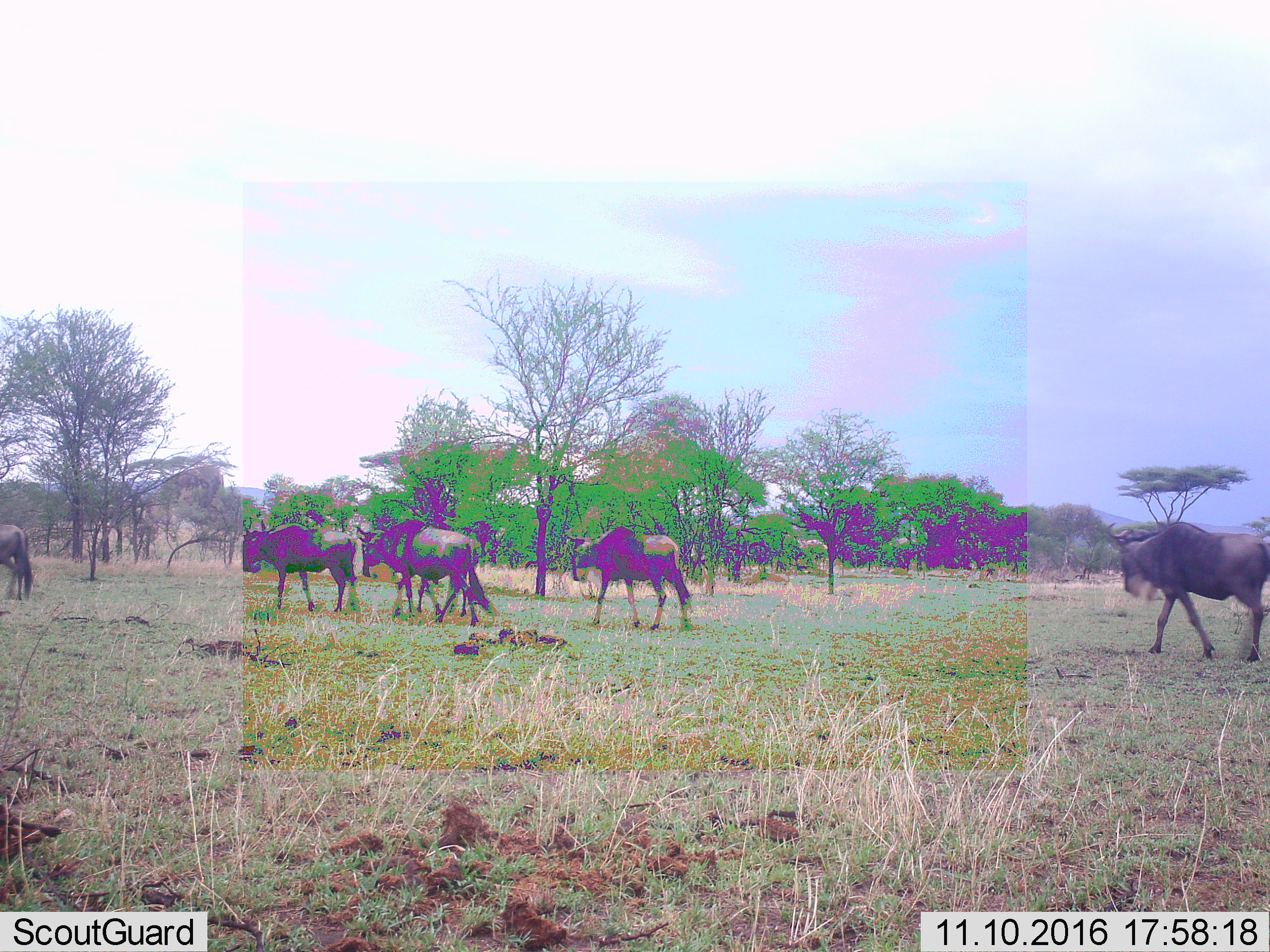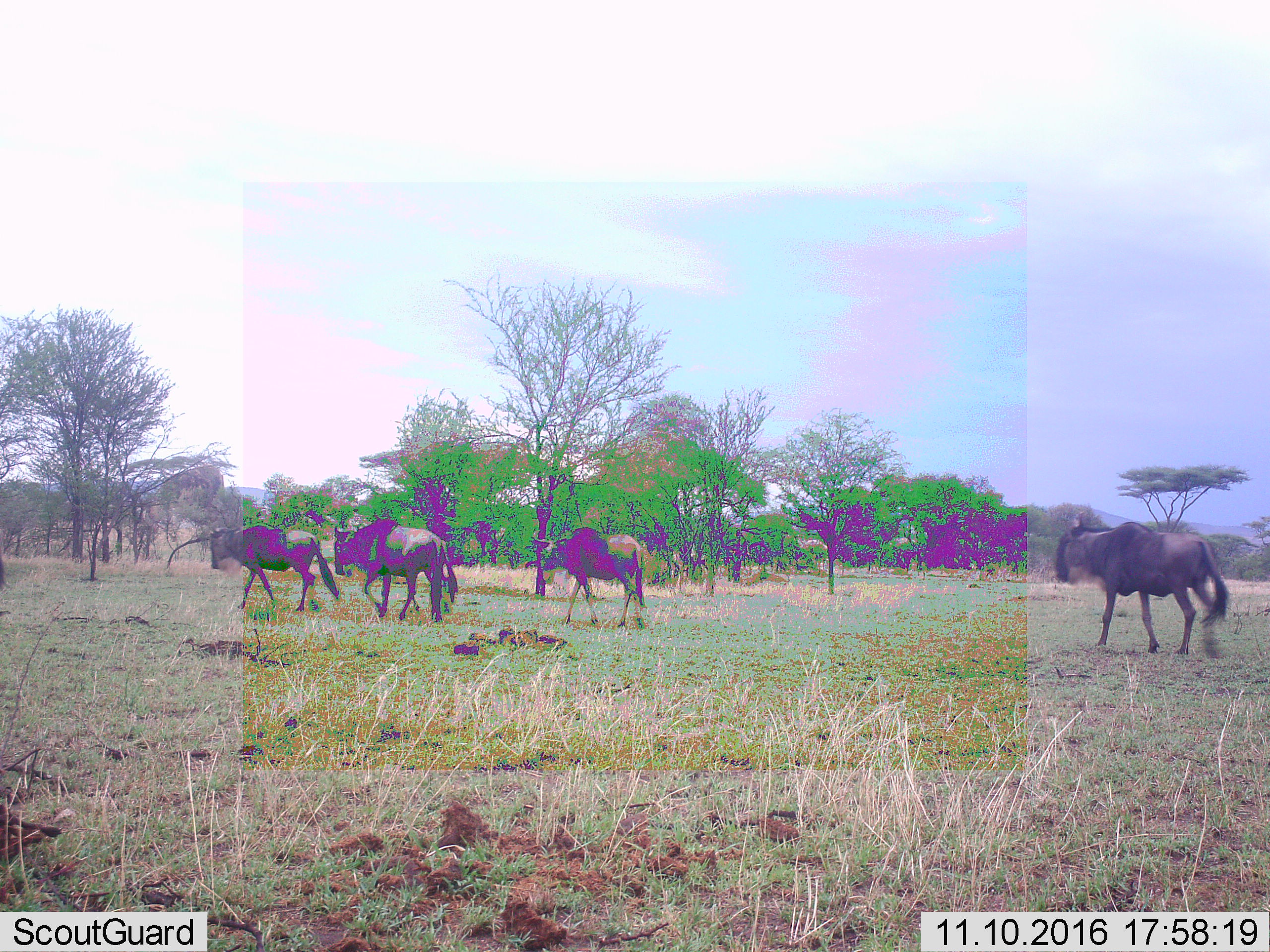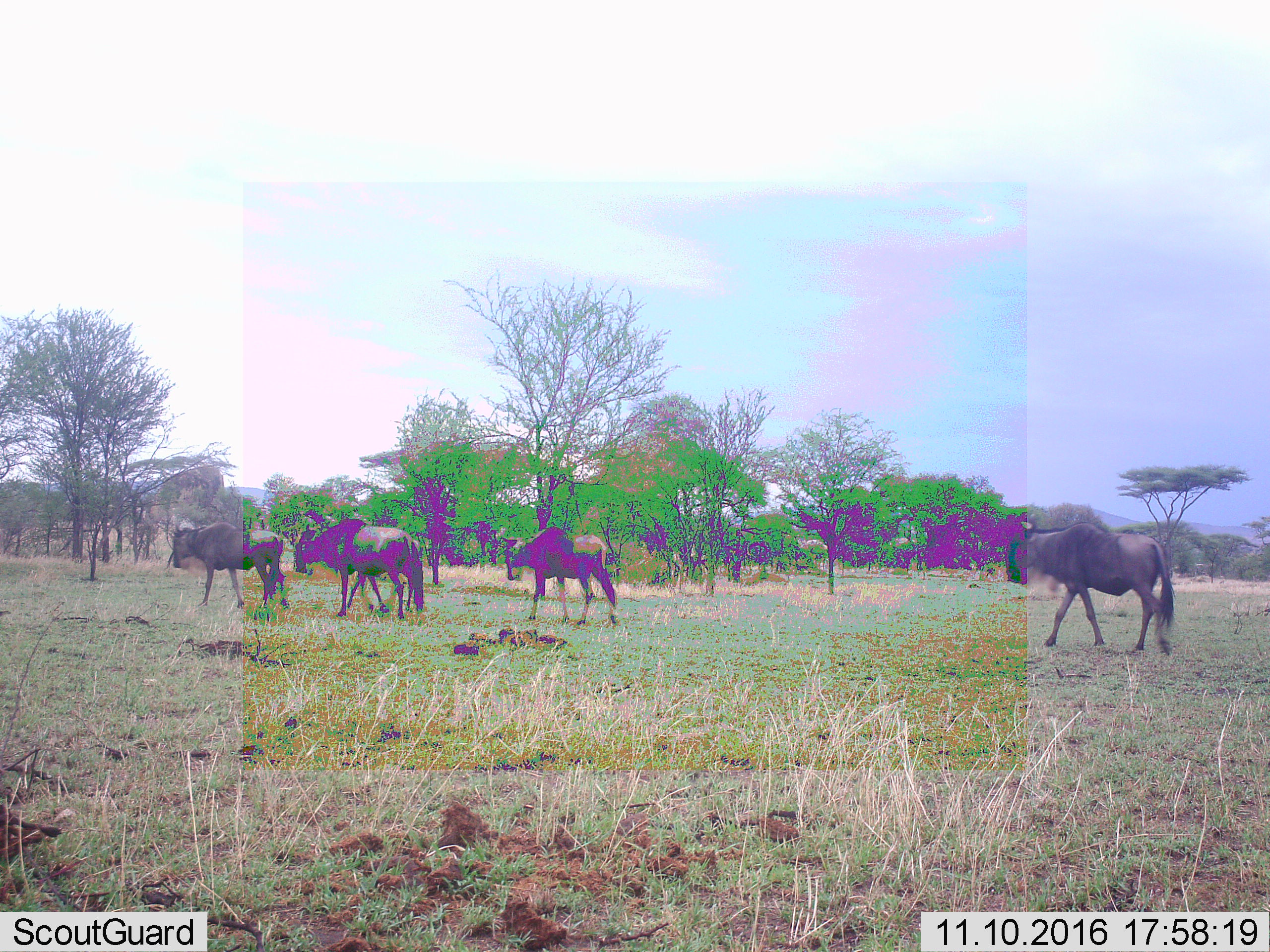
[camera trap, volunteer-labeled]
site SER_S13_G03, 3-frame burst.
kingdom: Animalia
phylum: Chordata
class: Mammalia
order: Artiodactyla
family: Bovidae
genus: Connochaetes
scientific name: Connochaetes taurinus taurinus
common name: blue wildebeest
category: wildebeestblue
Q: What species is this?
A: Wildebeestblue (blue wildebeest) (Connochaetes taurinus taurinus).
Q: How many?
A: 5.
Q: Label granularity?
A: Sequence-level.